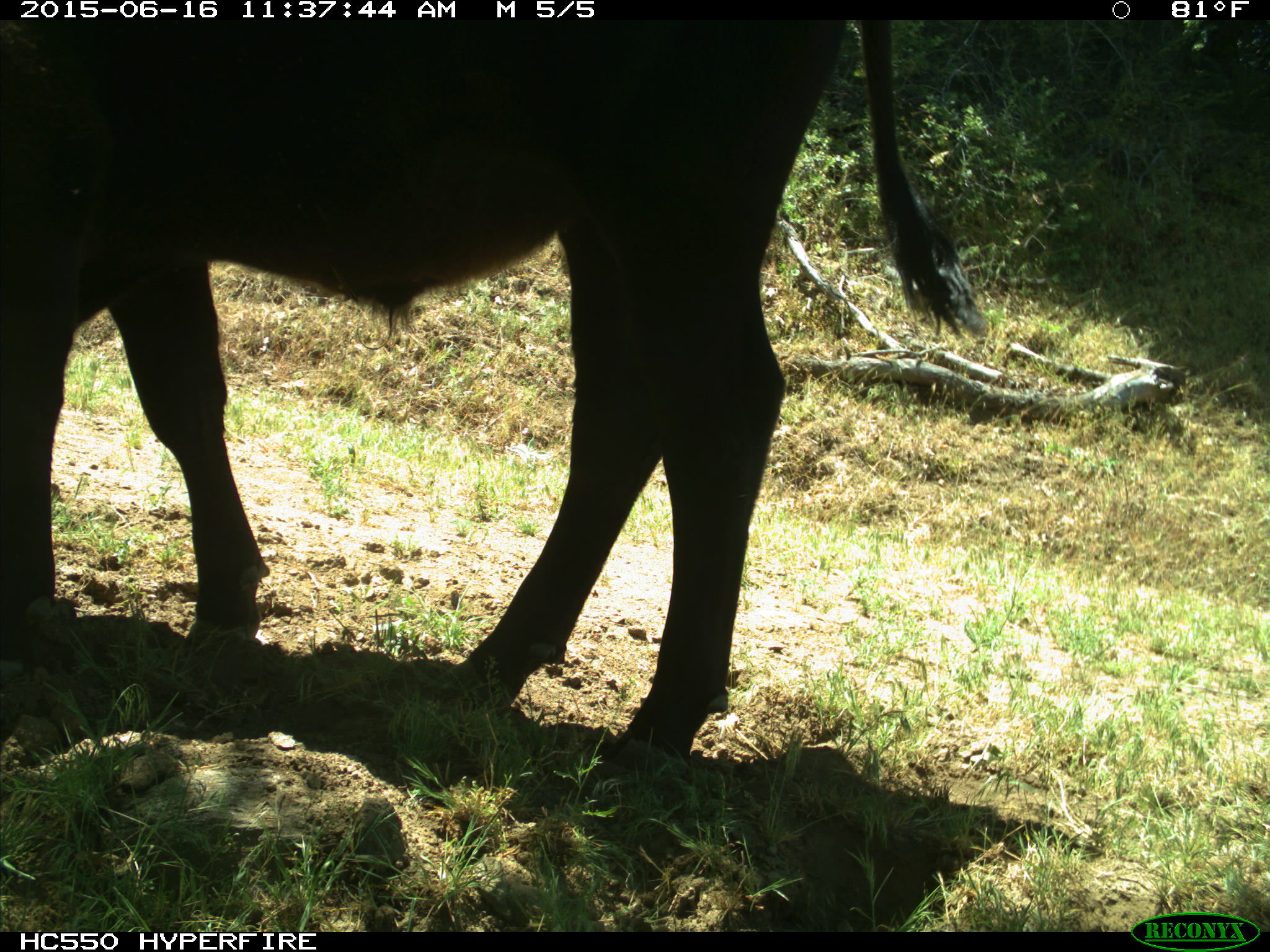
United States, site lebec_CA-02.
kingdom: Animalia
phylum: Chordata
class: Mammalia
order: Artiodactyla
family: Bovidae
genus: Bos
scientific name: Bos taurus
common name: domestic cow